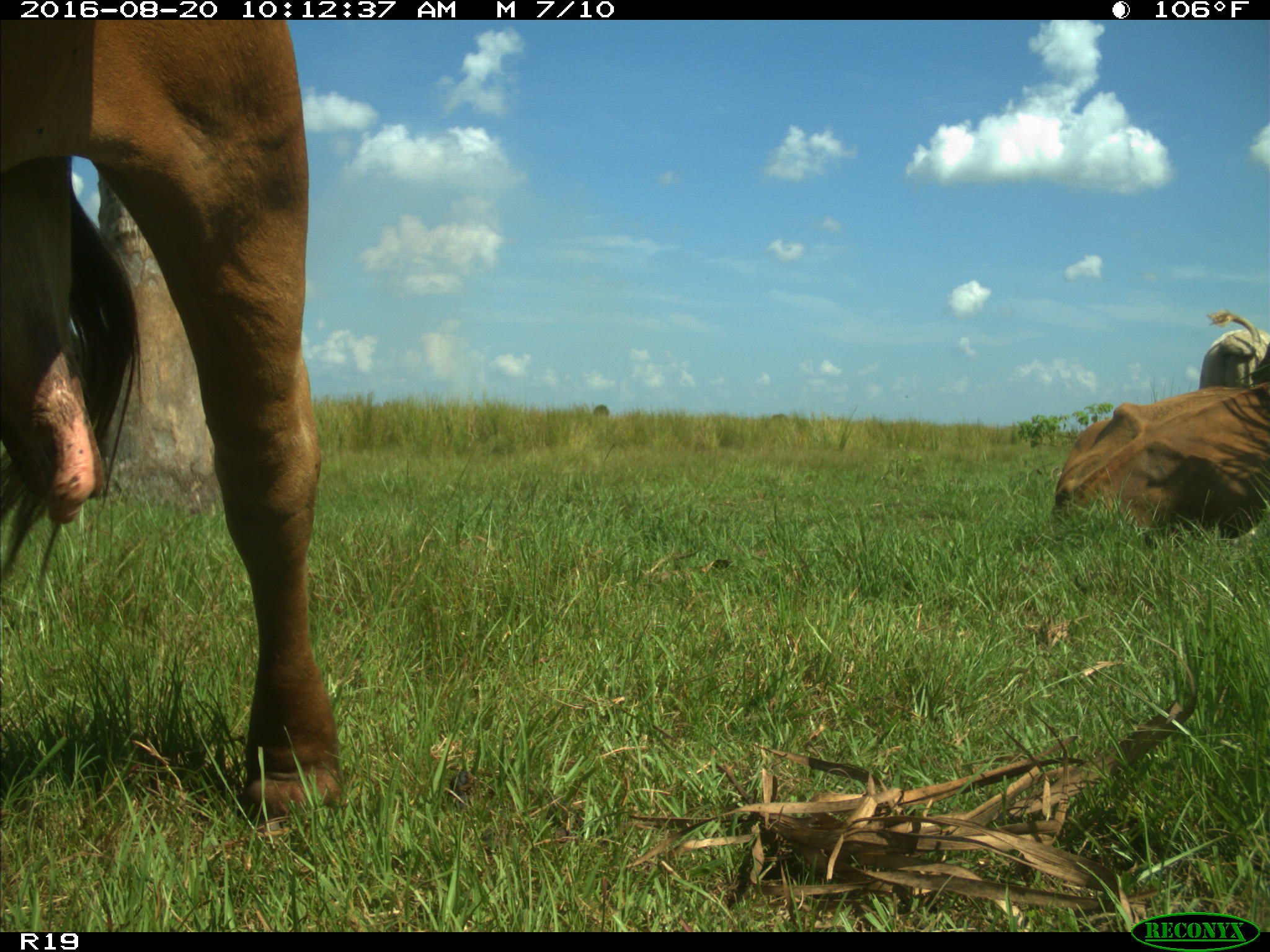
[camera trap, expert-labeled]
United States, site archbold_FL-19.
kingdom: Animalia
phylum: Chordata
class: Mammalia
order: Artiodactyla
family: Bovidae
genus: Bos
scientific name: Bos taurus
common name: domestic cow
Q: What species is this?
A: Bos taurus (domestic cow).